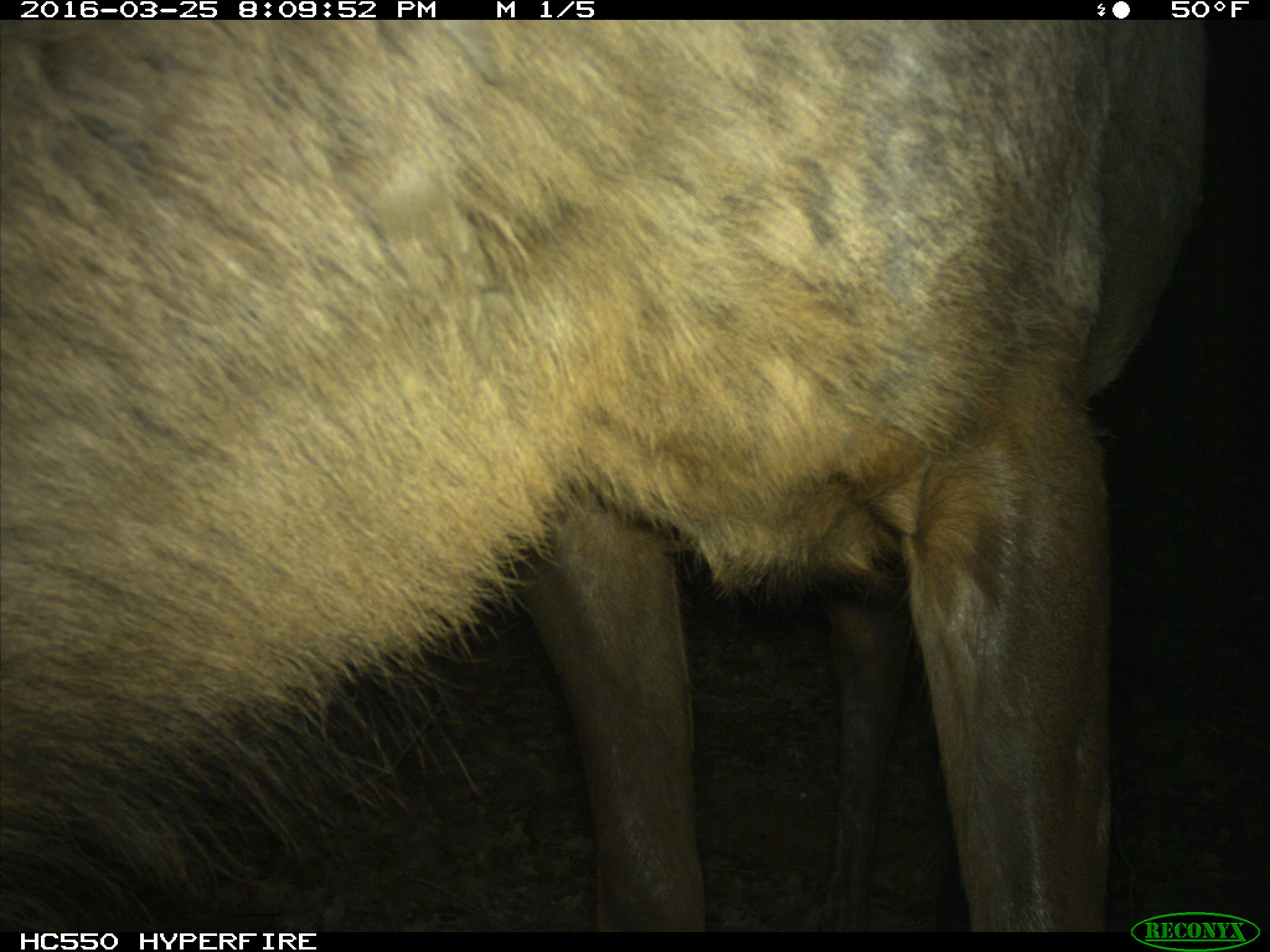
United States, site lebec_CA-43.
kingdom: Animalia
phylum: Chordata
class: Mammalia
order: Artiodactyla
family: Cervidae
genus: Cervus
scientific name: Cervus canadensis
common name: elk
Cervus canadensis (elk).